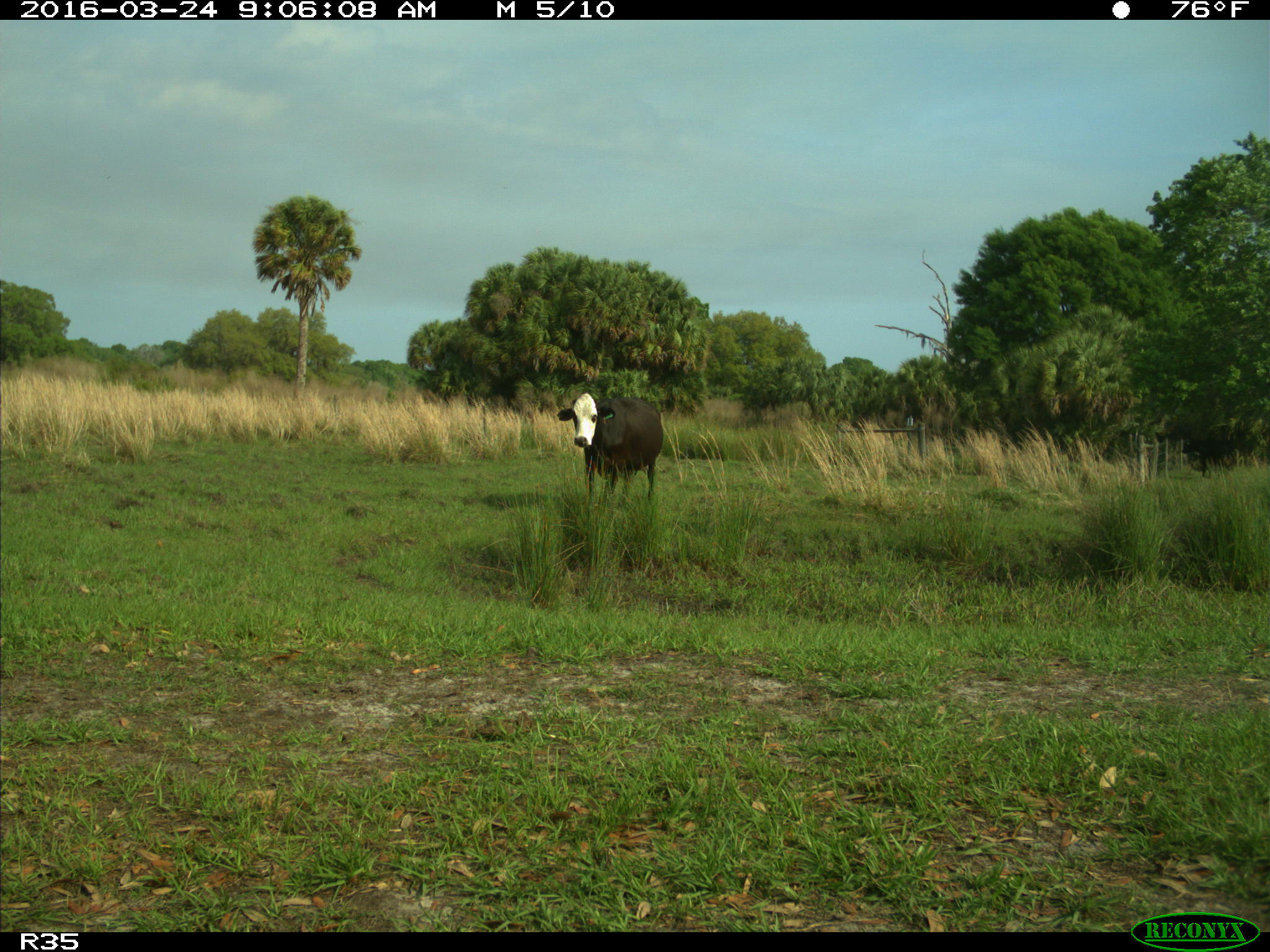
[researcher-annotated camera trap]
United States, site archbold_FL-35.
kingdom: Animalia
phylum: Chordata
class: Mammalia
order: Artiodactyla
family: Bovidae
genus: Bos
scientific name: Bos taurus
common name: domestic cow